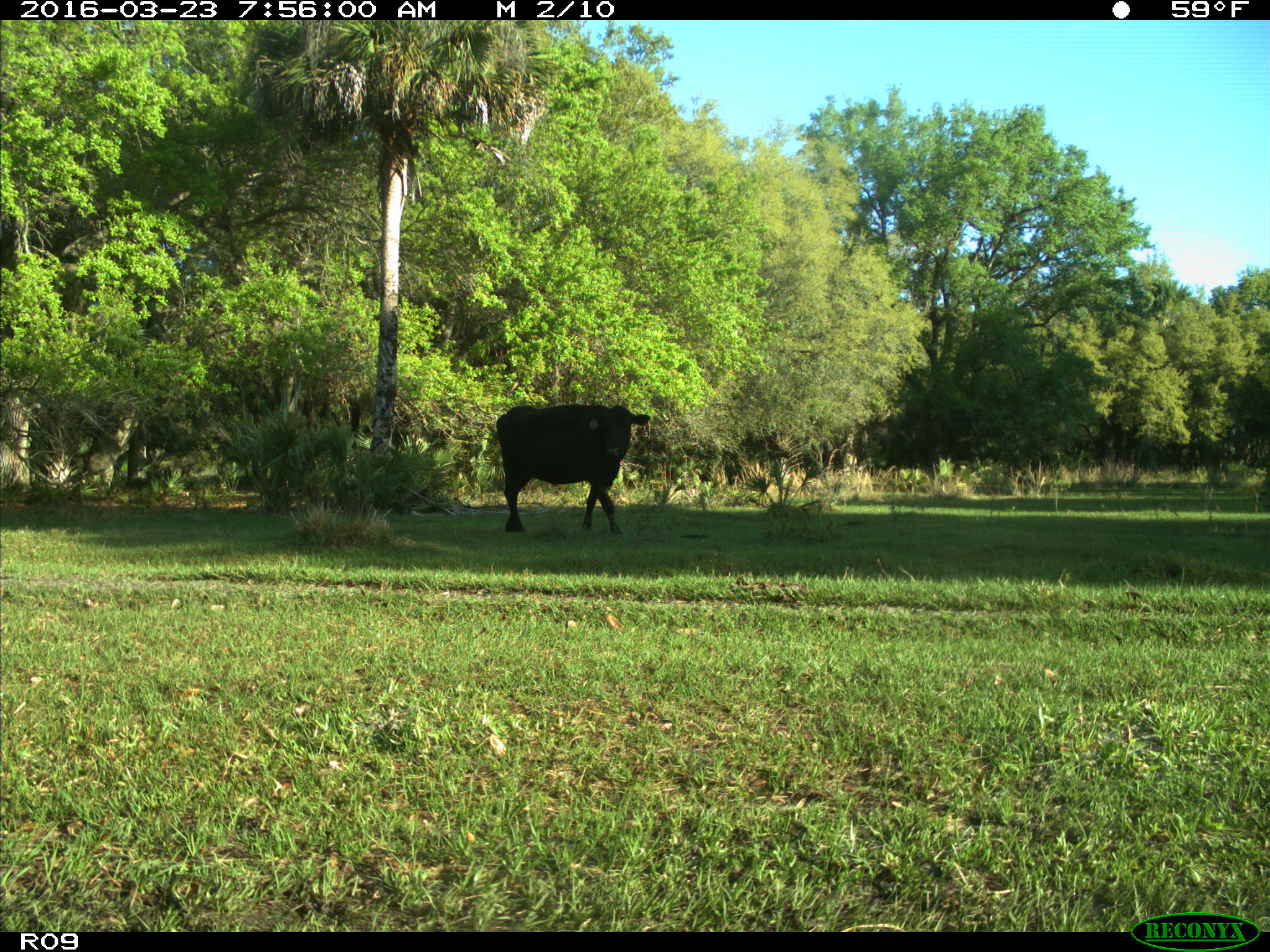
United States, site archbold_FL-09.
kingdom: Animalia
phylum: Chordata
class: Mammalia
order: Artiodactyla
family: Bovidae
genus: Bos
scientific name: Bos taurus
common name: domestic cow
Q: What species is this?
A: Bos taurus (domestic cow).